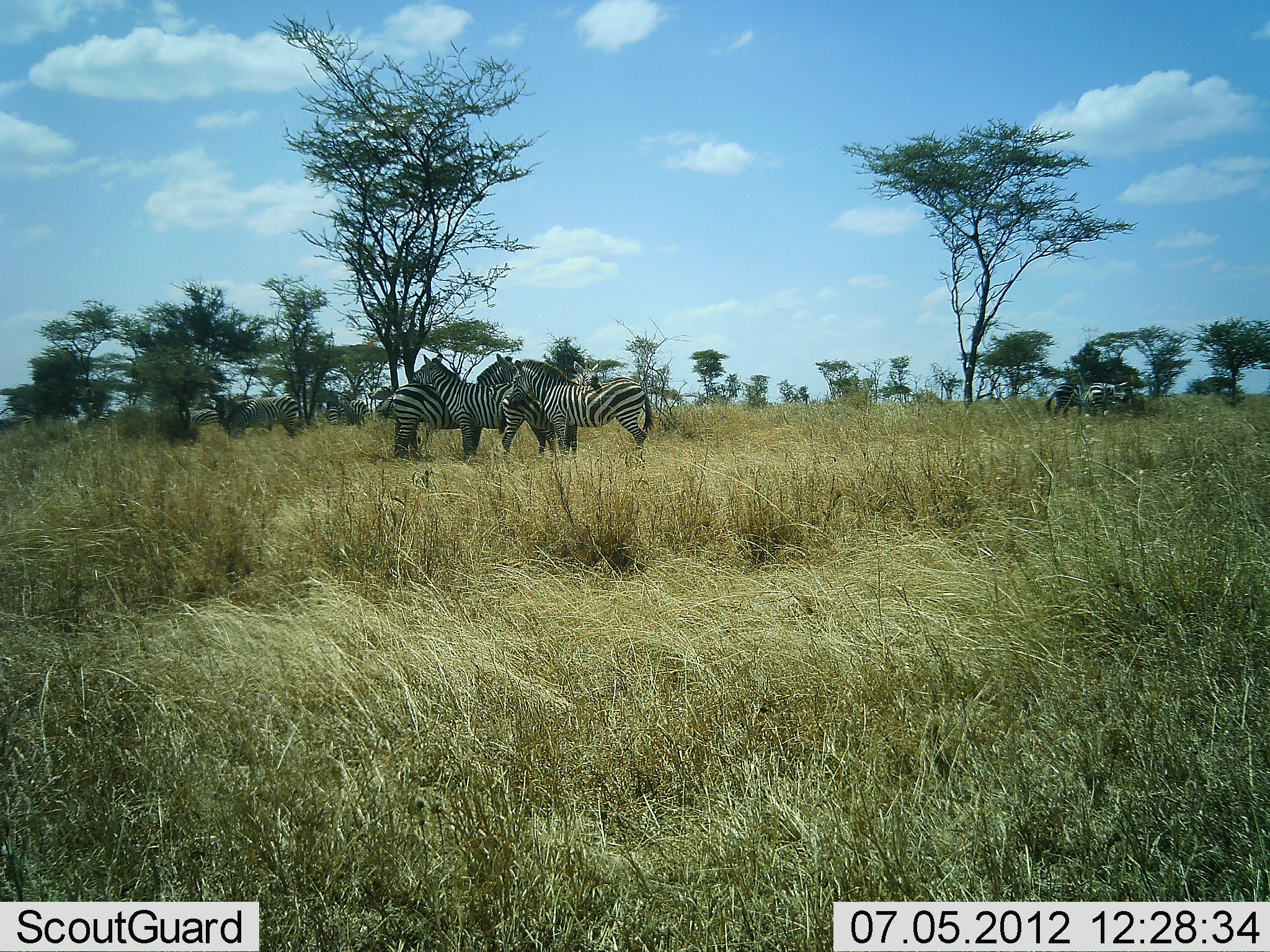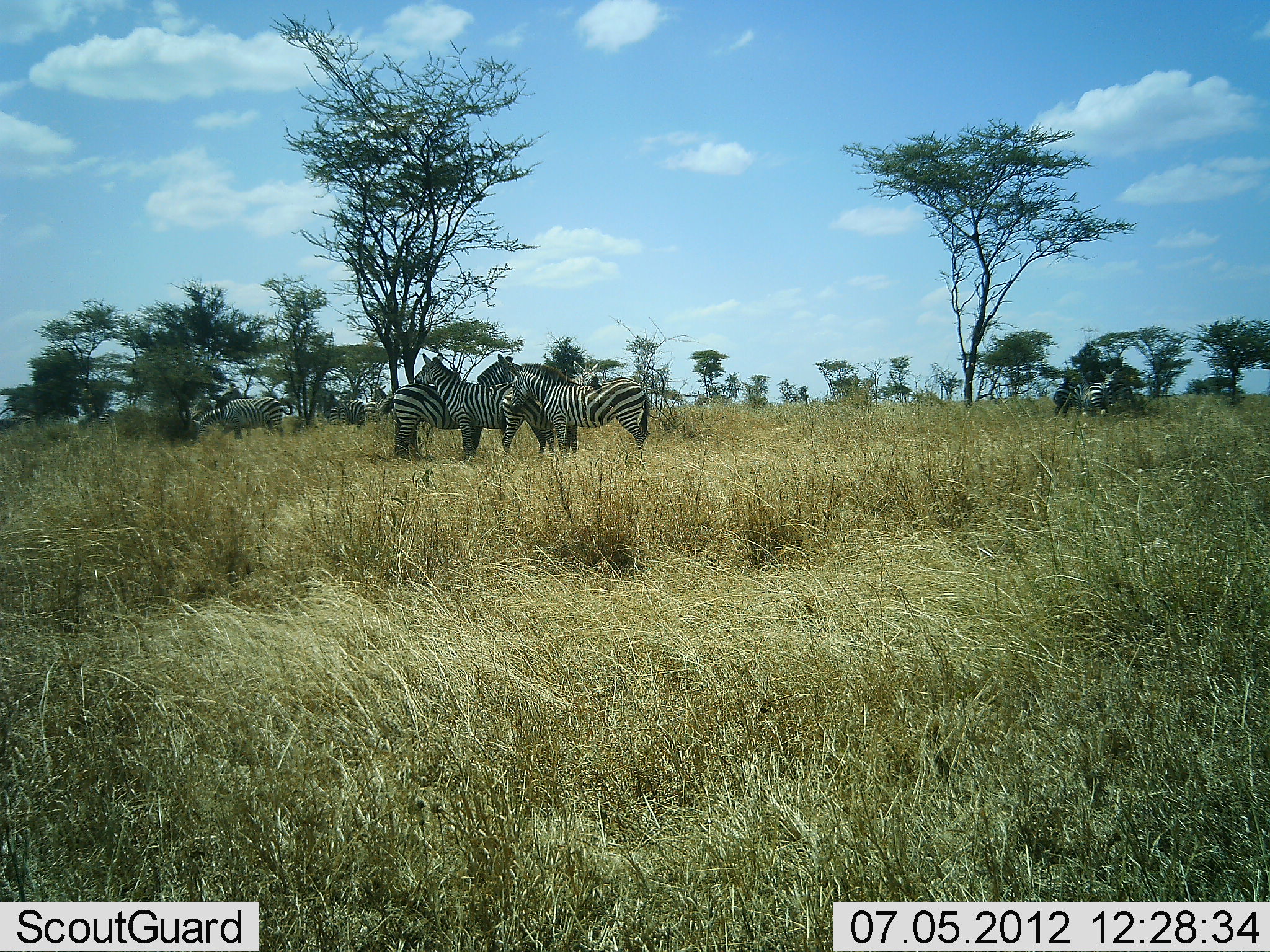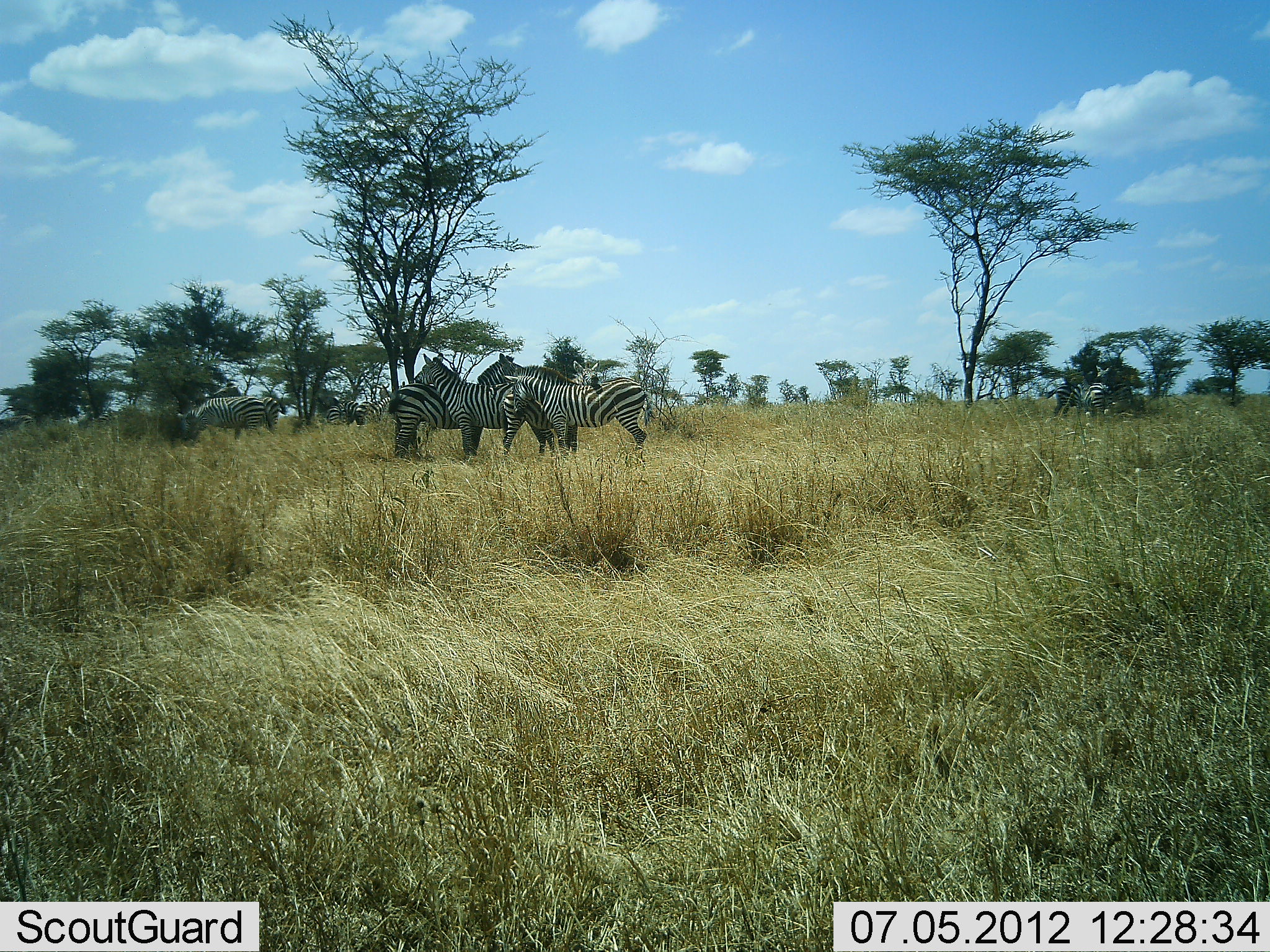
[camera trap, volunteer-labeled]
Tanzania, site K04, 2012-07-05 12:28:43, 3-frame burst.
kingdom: Animalia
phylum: Chordata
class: Mammalia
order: Perissodactyla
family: Equidae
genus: Equus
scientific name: Equus quagga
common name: plains zebra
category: zebra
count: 9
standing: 100%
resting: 20%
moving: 30%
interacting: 20%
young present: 0%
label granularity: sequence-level